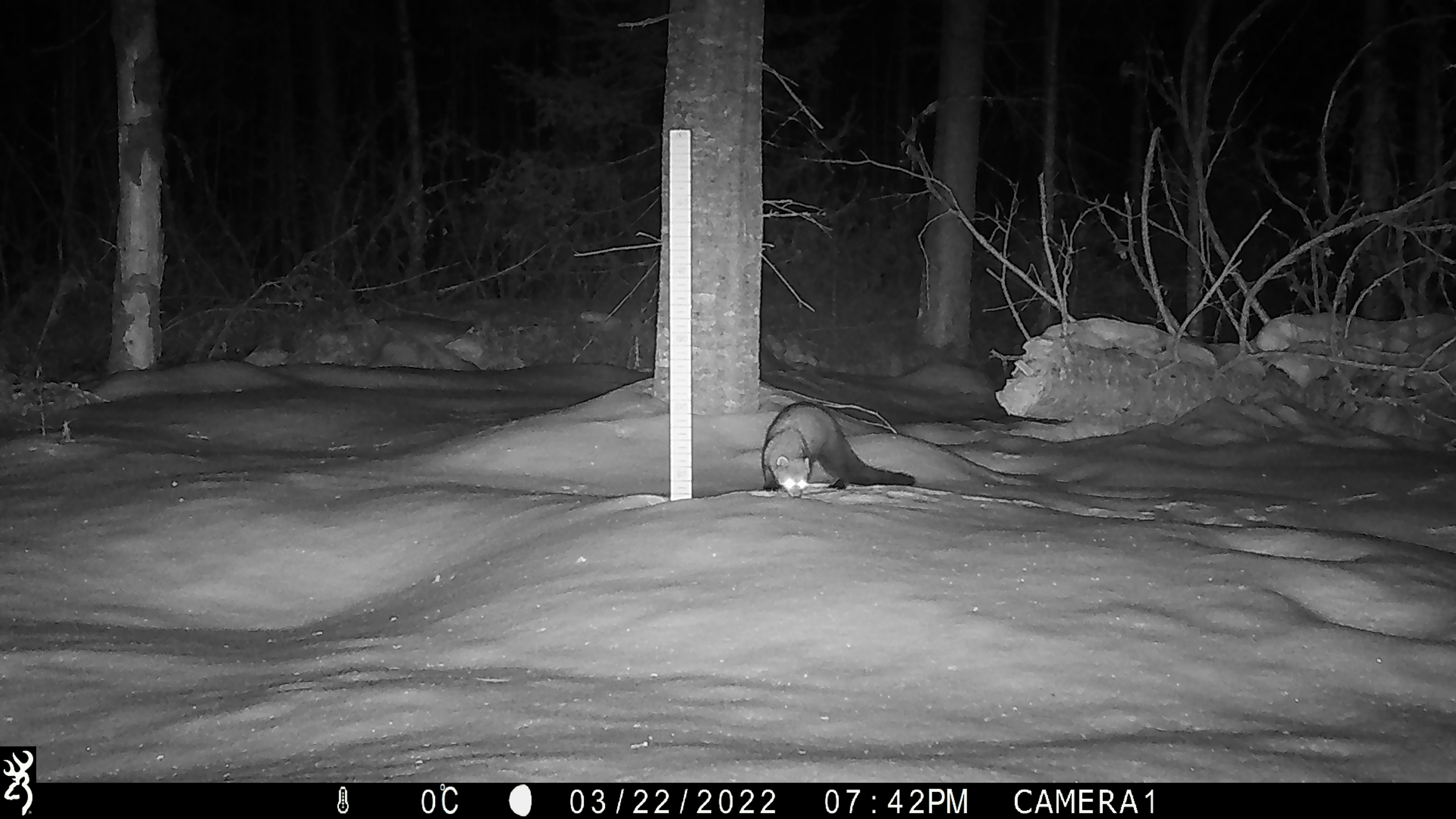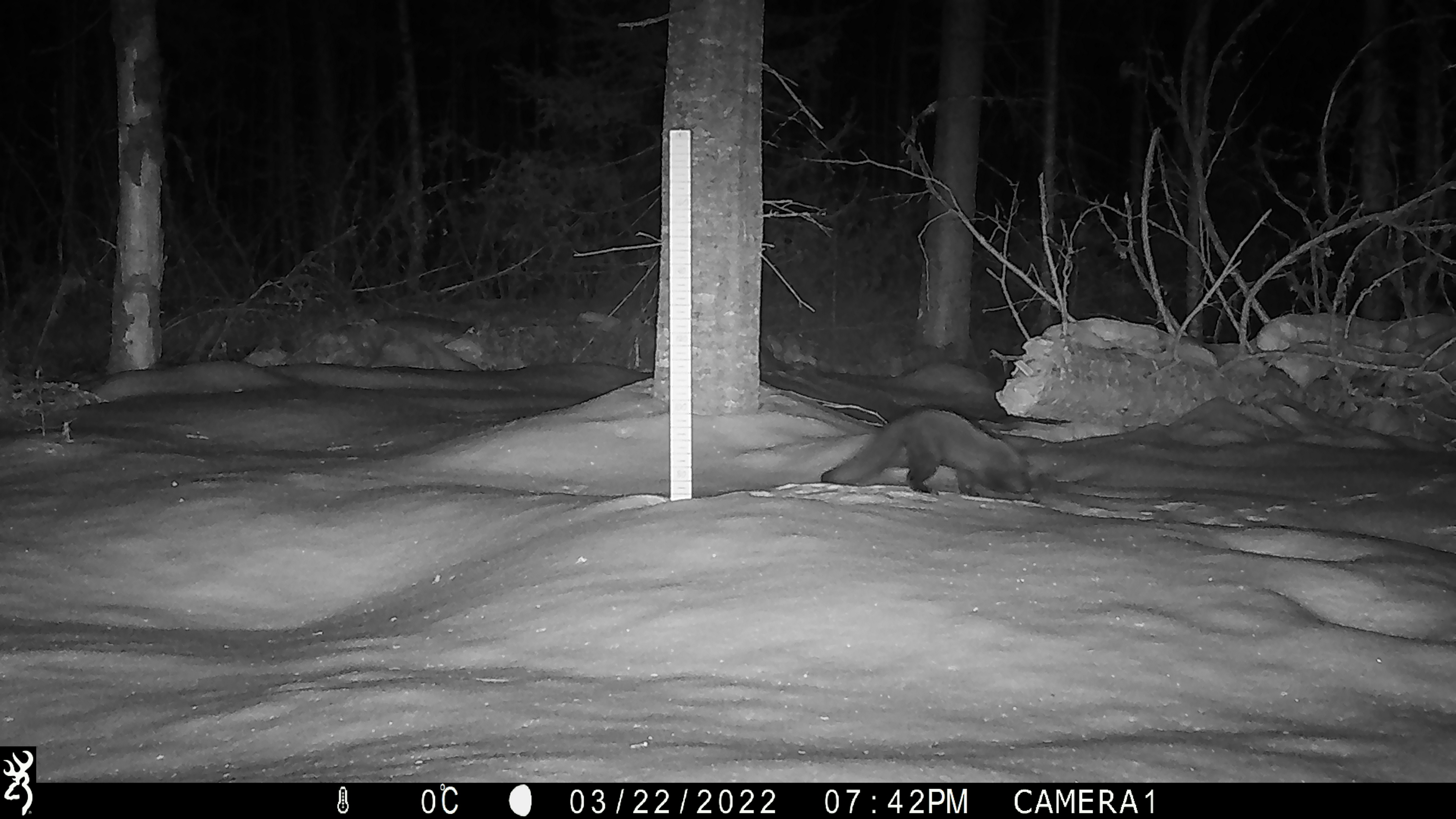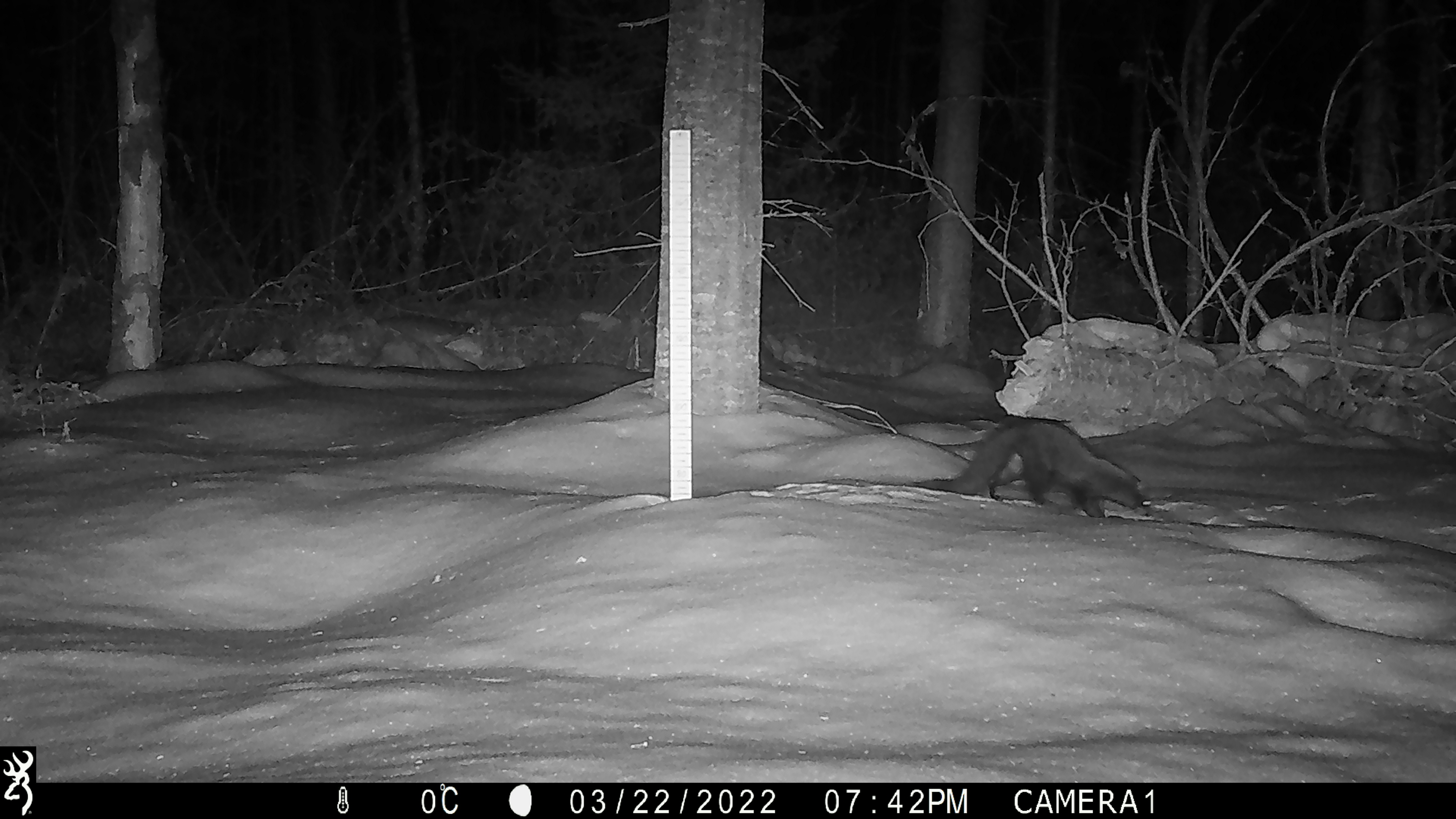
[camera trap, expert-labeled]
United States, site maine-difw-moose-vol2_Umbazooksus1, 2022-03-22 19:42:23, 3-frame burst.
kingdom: Animalia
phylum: Chordata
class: Mammalia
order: Carnivora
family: Mustelidae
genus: Pekania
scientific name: Pekania pennanti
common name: fisher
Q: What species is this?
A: Fisher (Pekania pennanti).